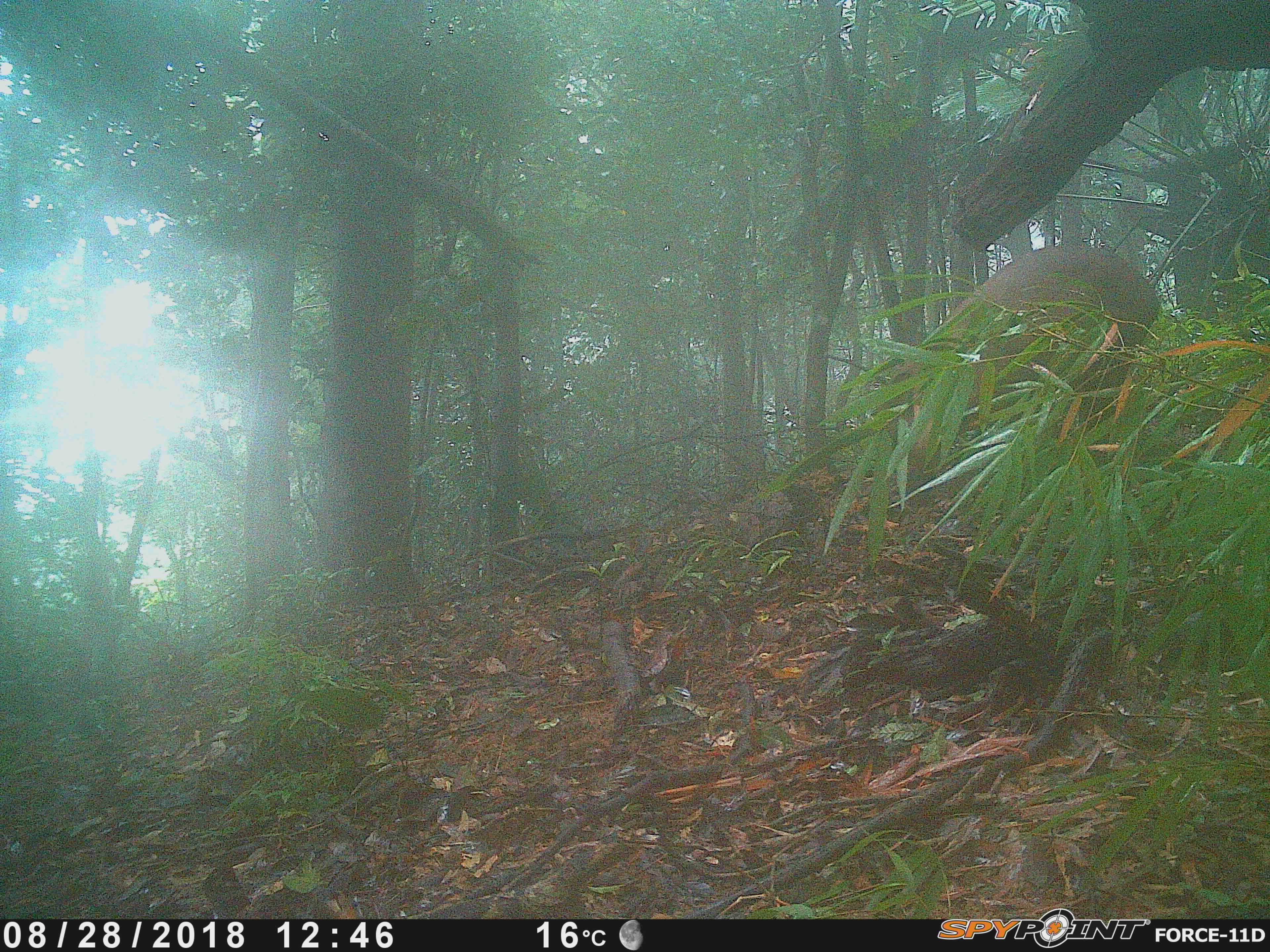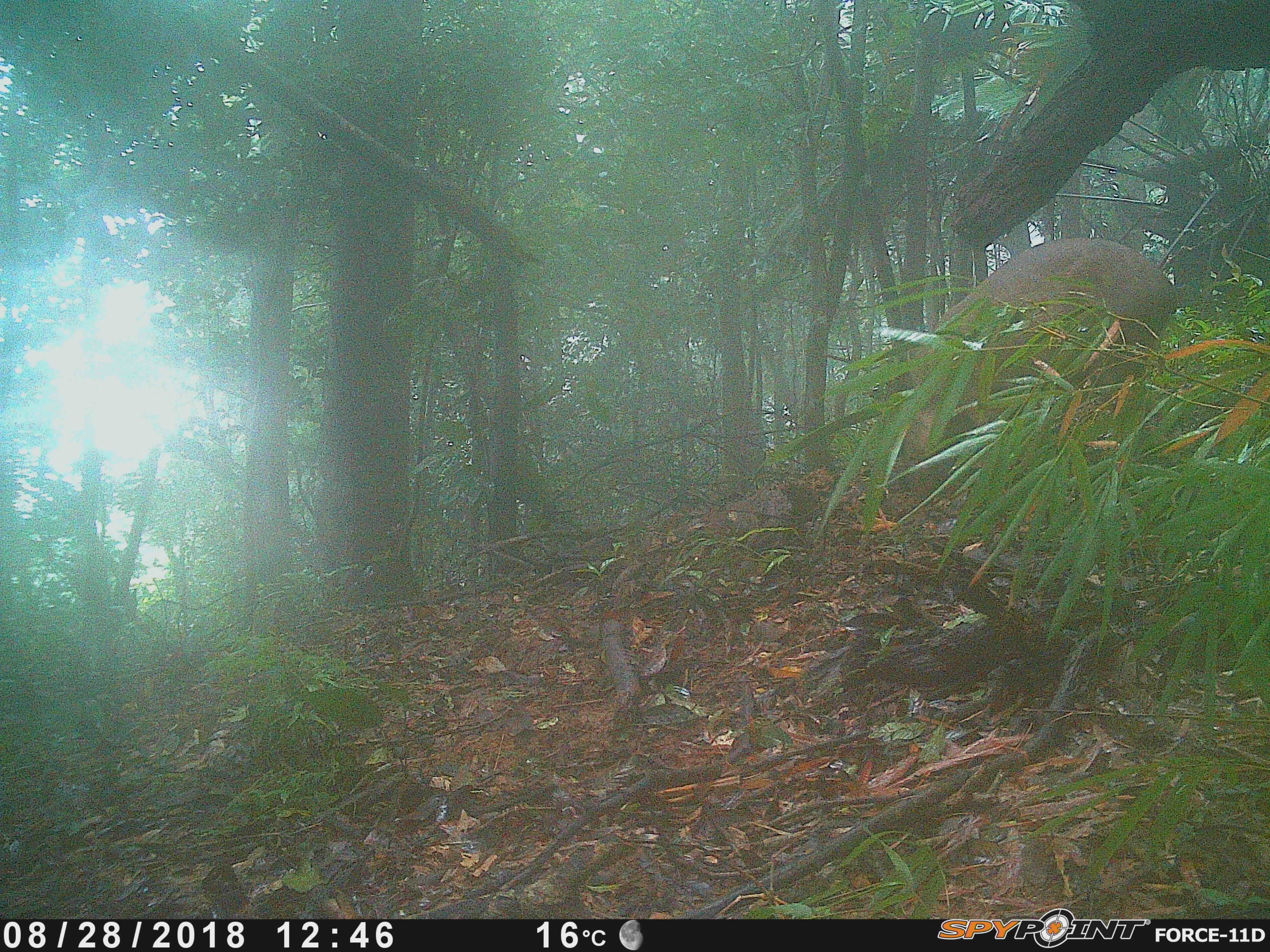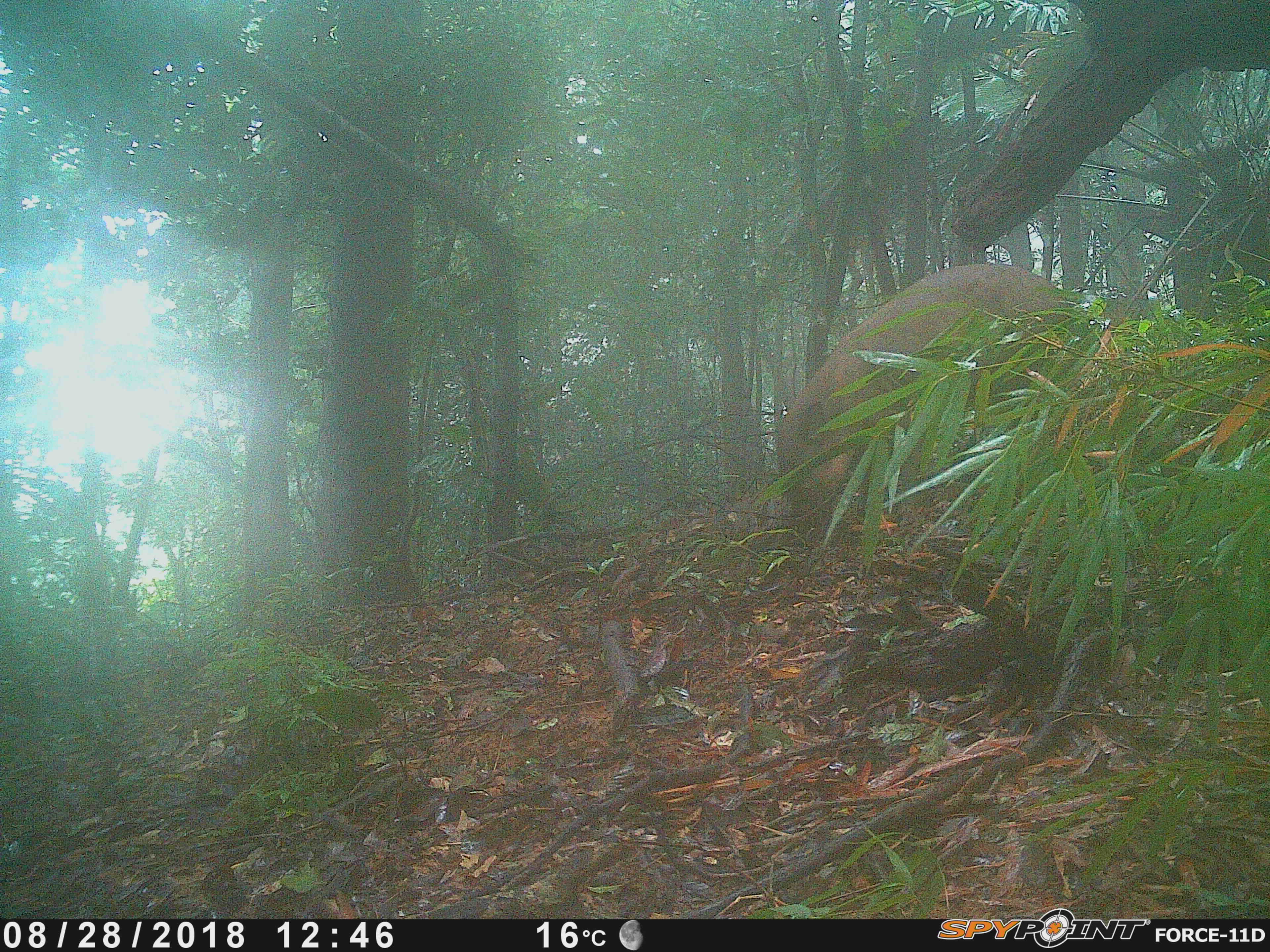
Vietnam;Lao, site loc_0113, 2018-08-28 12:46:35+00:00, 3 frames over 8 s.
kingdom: Animalia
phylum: Chordata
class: Mammalia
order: Artiodactyla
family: Suidae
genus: Sus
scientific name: Sus scrofa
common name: eurasian wild pig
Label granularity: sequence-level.